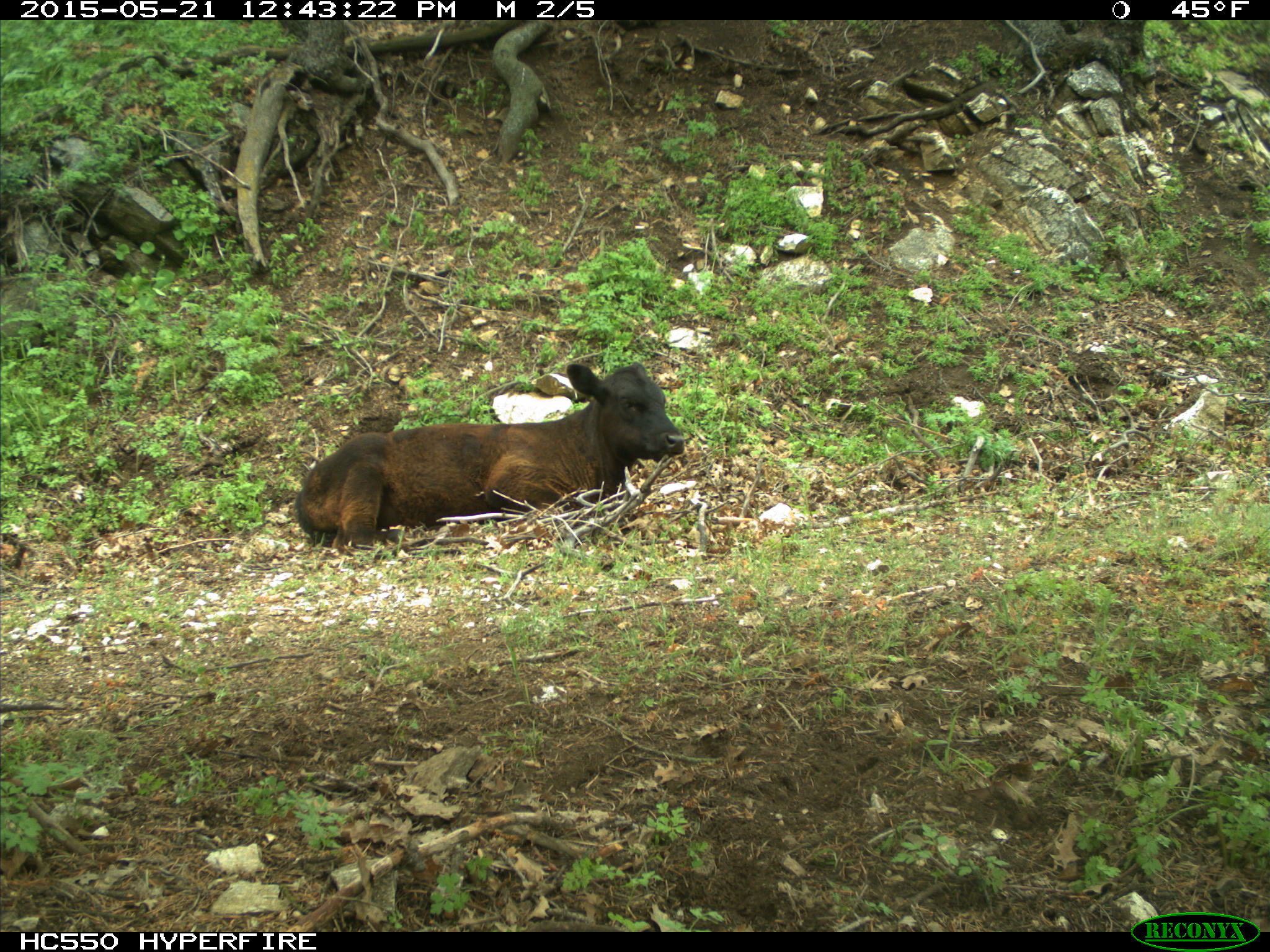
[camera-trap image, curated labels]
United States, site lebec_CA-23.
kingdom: Animalia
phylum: Chordata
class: Mammalia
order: Artiodactyla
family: Bovidae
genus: Bos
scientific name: Bos taurus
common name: domestic cow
Bos taurus (domestic cow).